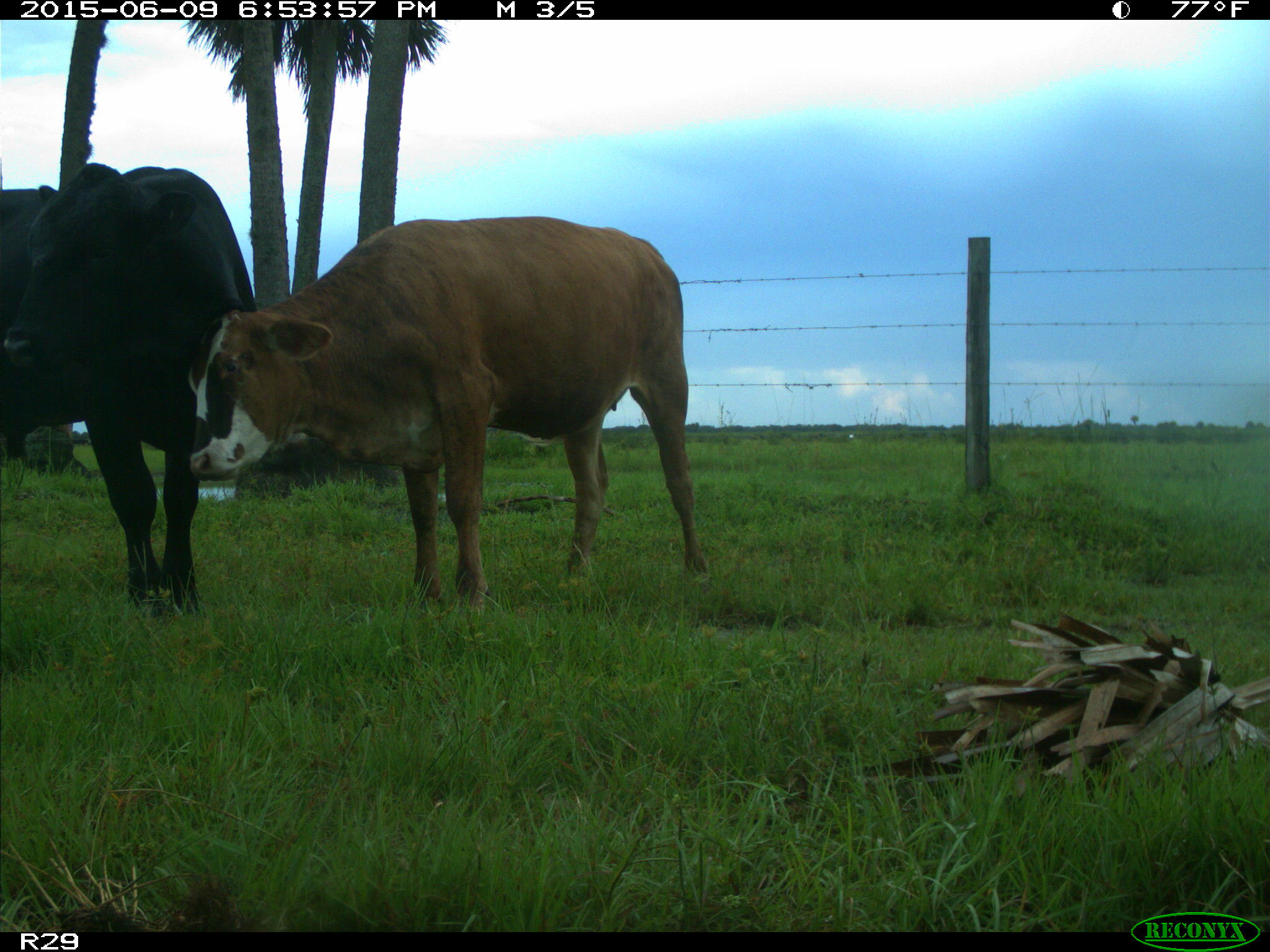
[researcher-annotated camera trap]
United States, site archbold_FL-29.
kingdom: Animalia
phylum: Chordata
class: Mammalia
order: Artiodactyla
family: Bovidae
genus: Bos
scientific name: Bos taurus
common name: domestic cow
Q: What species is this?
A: Bos taurus (domestic cow).